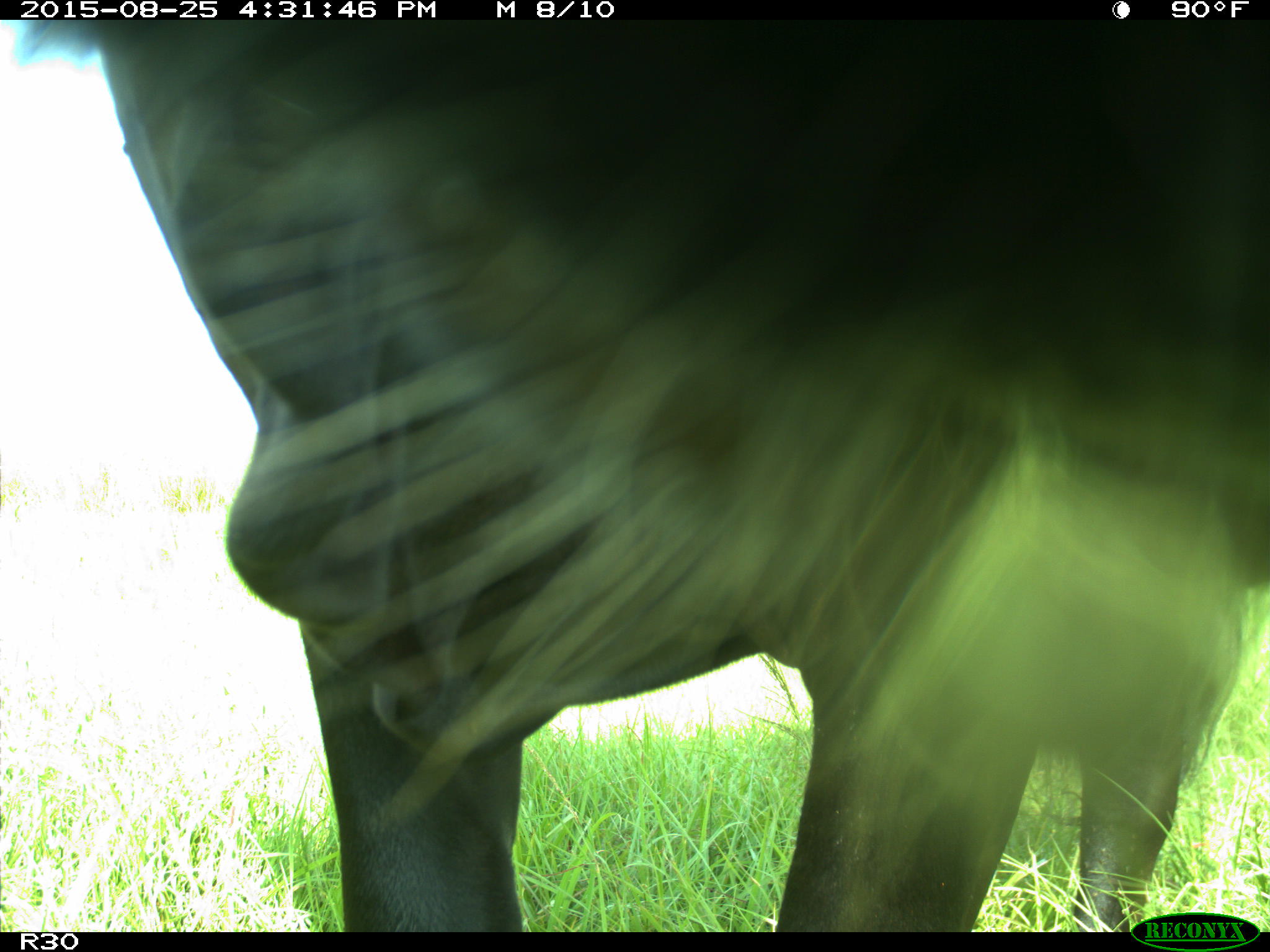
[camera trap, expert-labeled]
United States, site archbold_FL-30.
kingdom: Animalia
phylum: Chordata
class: Mammalia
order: Artiodactyla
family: Bovidae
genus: Bos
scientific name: Bos taurus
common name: domestic cow